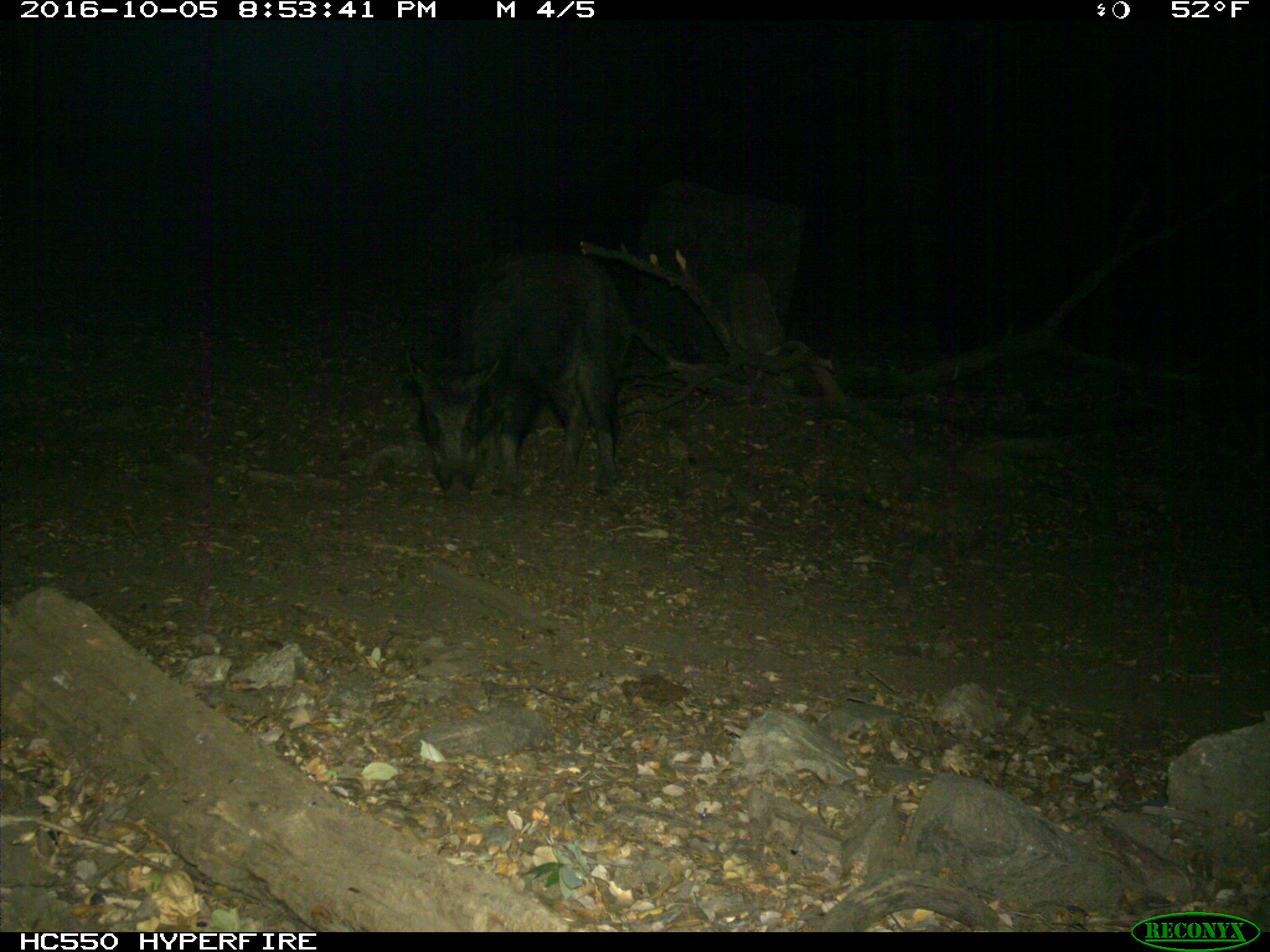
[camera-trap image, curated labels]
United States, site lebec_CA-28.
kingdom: Animalia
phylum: Chordata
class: Mammalia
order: Artiodactyla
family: Suidae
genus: Sus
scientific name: Sus scrofa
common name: wild boar